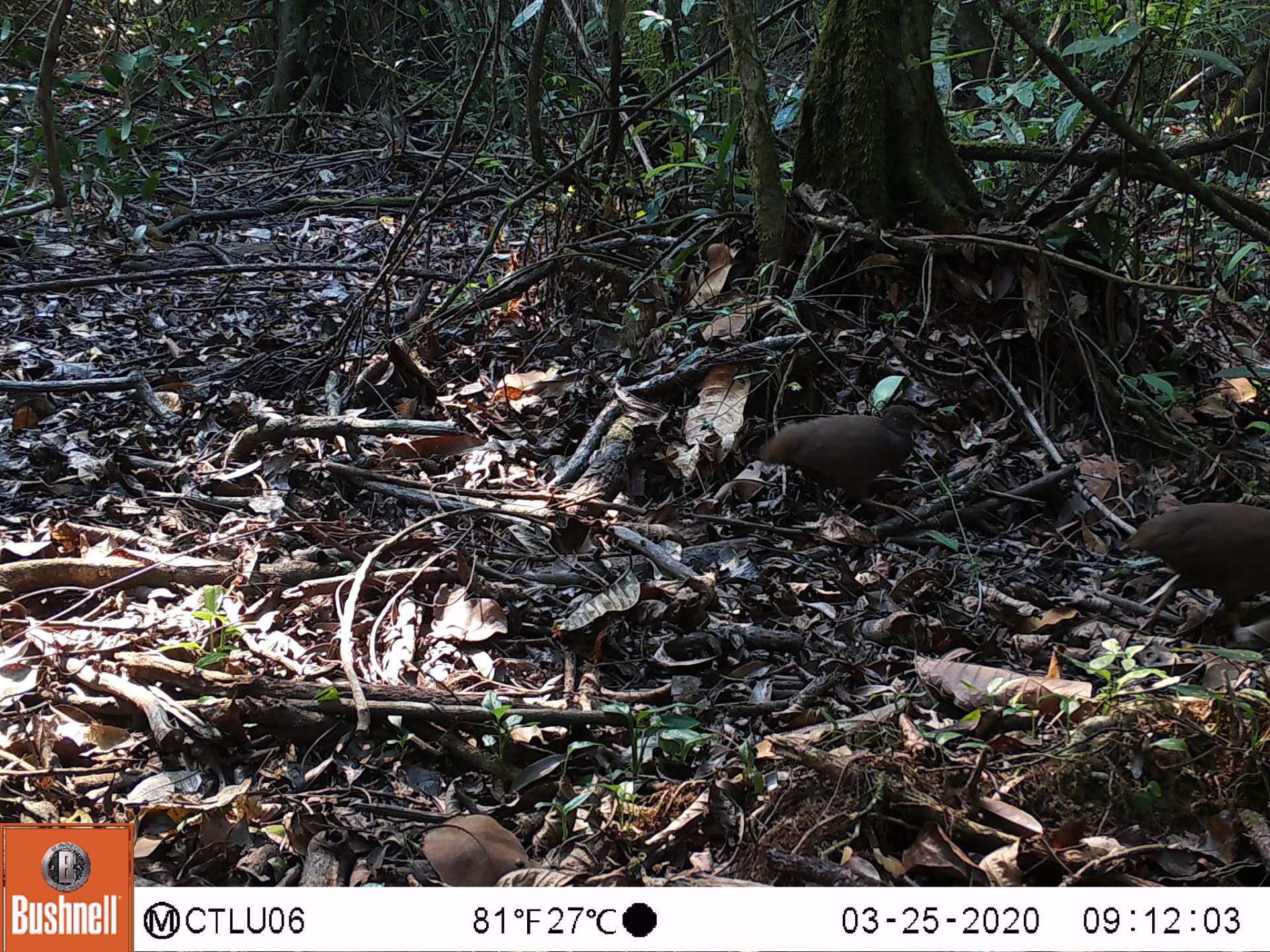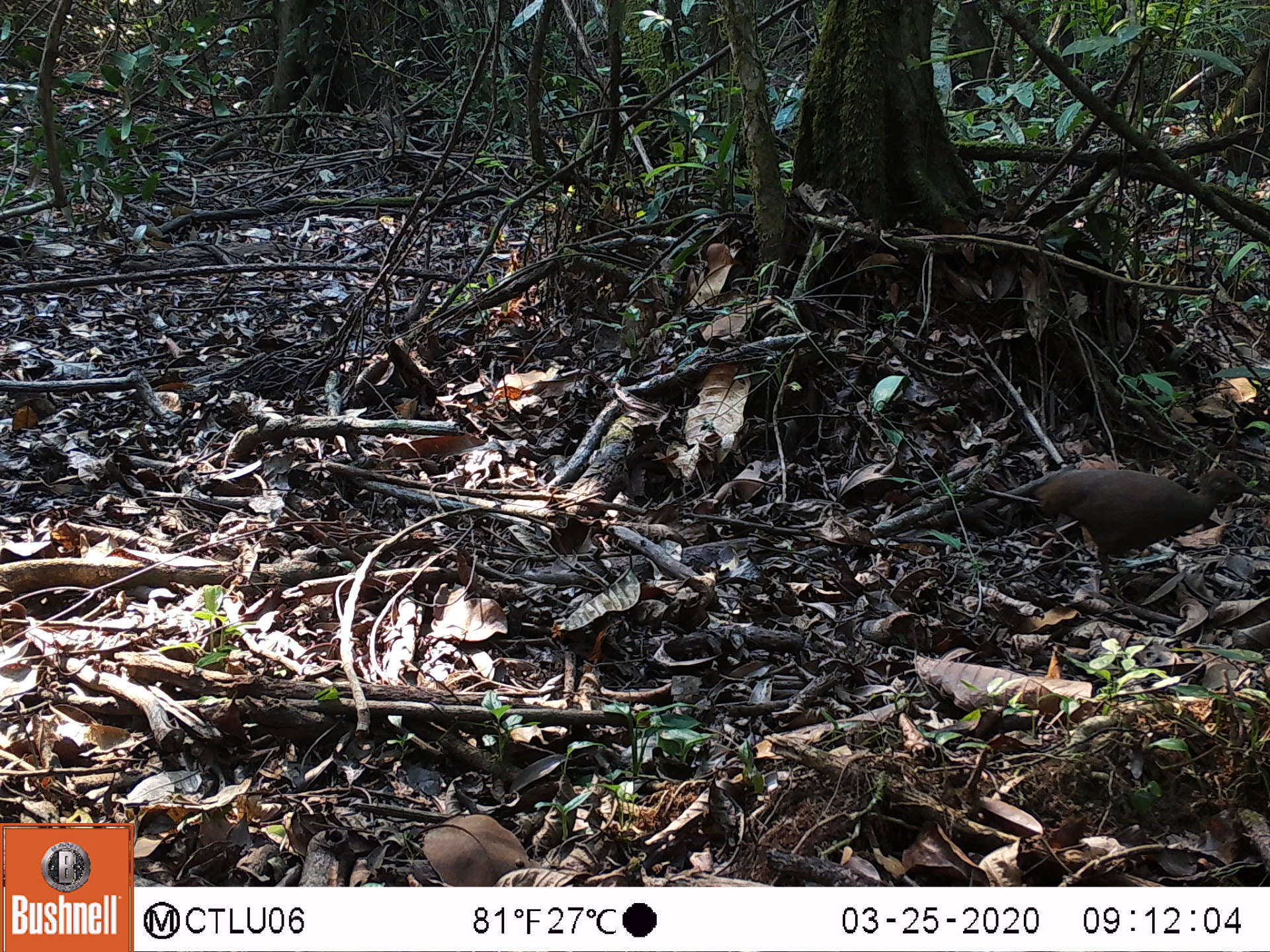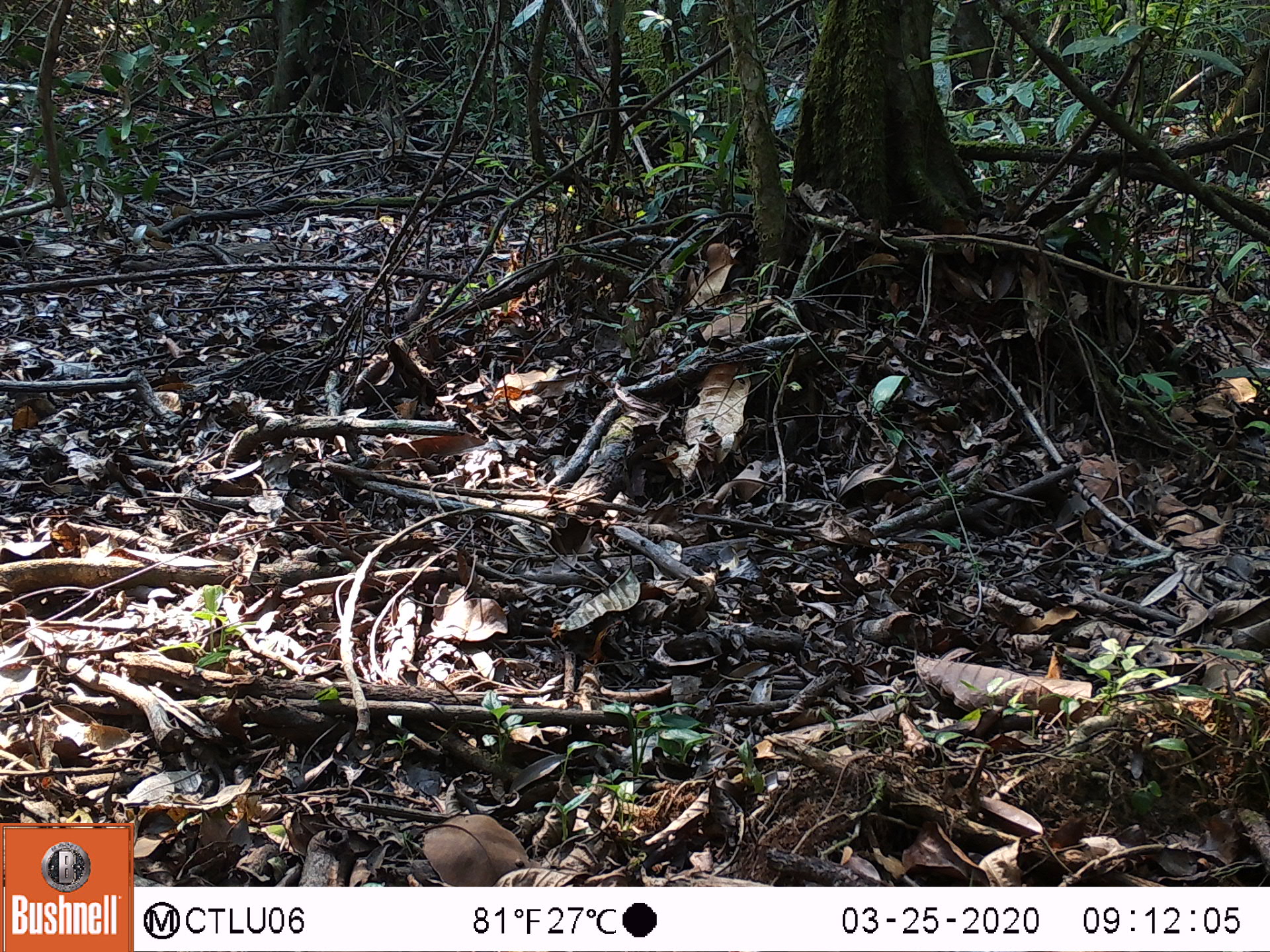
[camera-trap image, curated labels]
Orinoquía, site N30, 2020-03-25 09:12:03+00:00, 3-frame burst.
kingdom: Animalia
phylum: Chordata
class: Aves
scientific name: Aves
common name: bird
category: unknown bird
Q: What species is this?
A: Unknown bird (bird) (Aves).